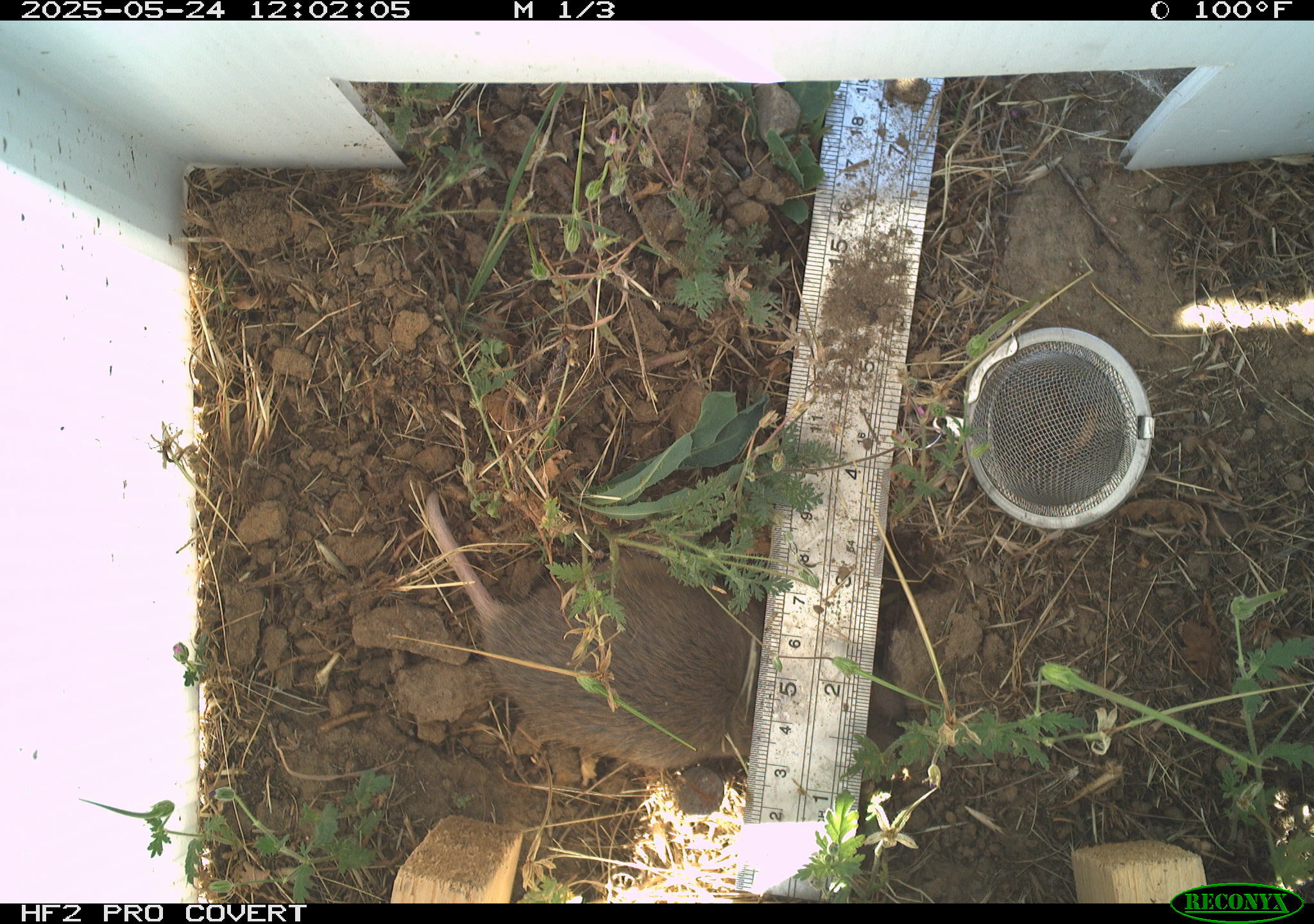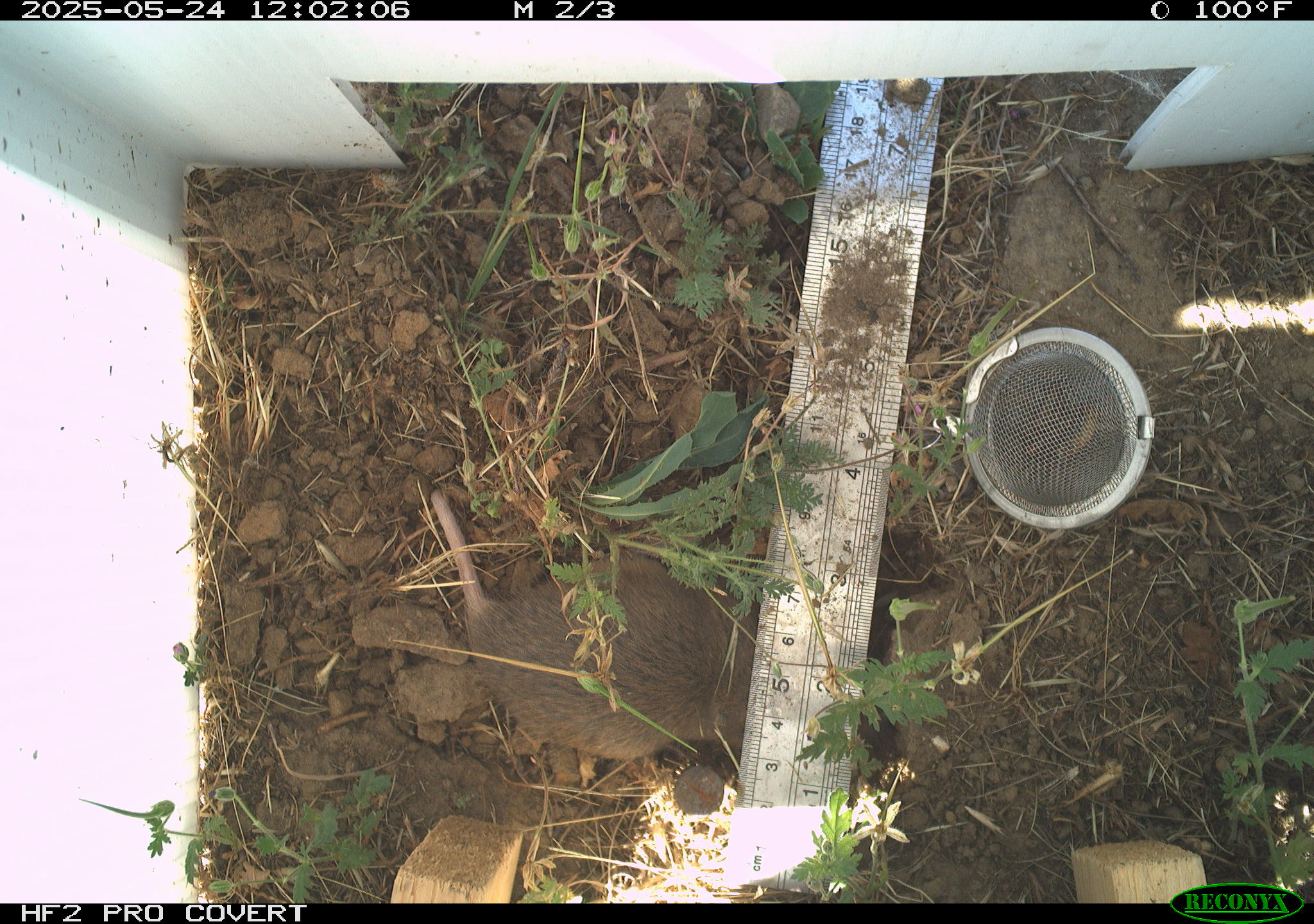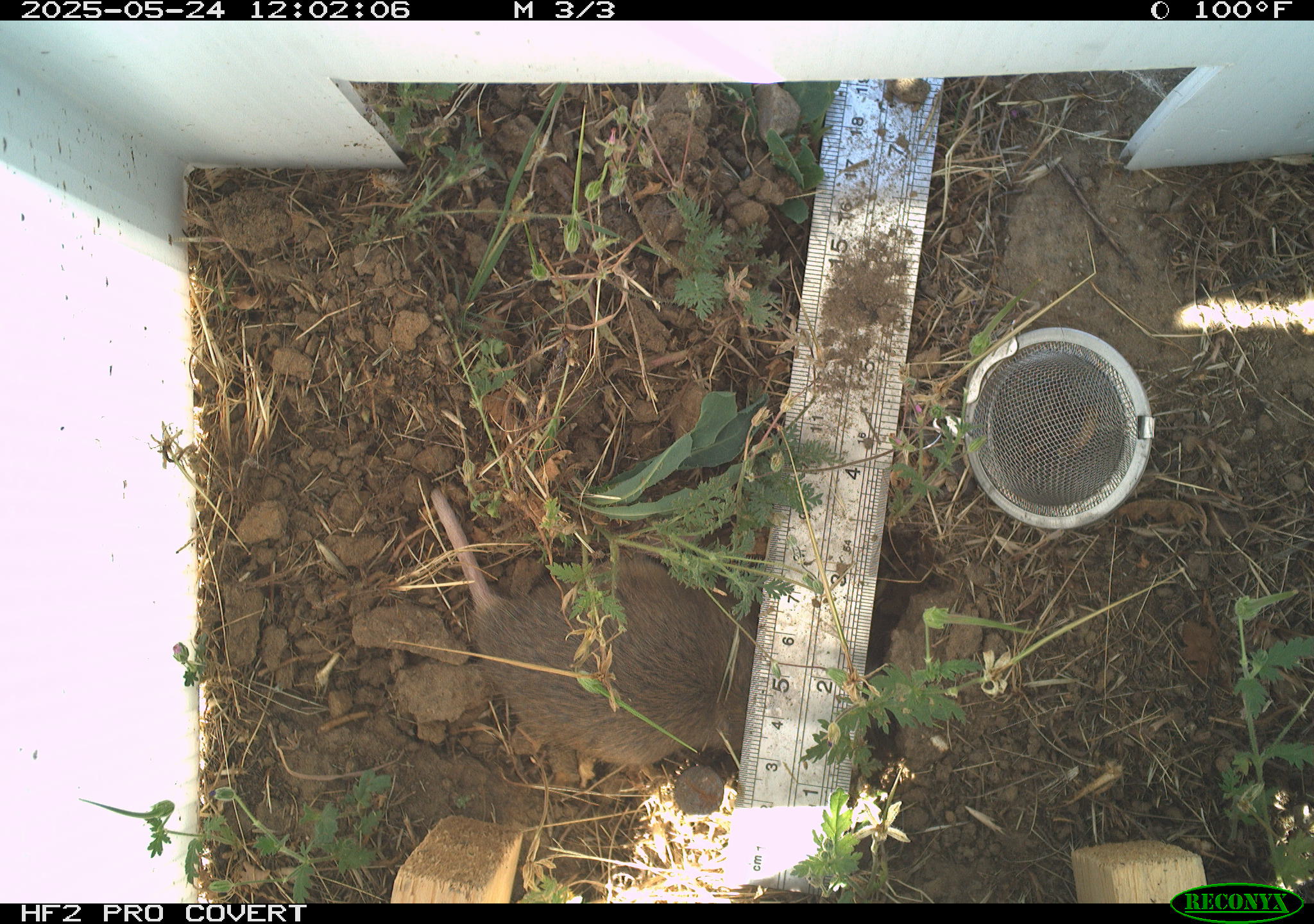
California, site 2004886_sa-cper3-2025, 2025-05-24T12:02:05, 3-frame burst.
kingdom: Animalia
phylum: Chordata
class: Mammalia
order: Rodentia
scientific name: Rodentia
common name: rodent